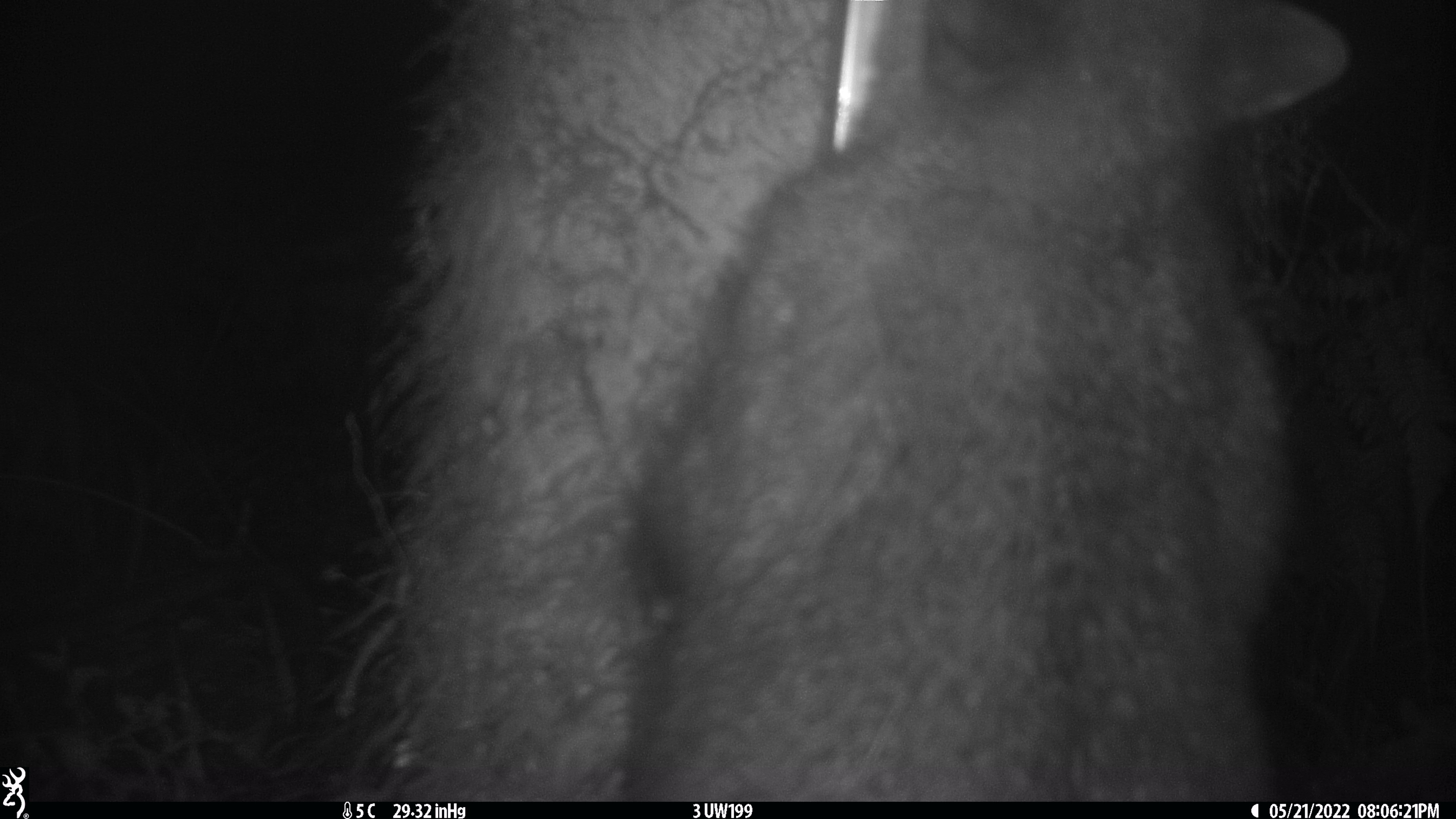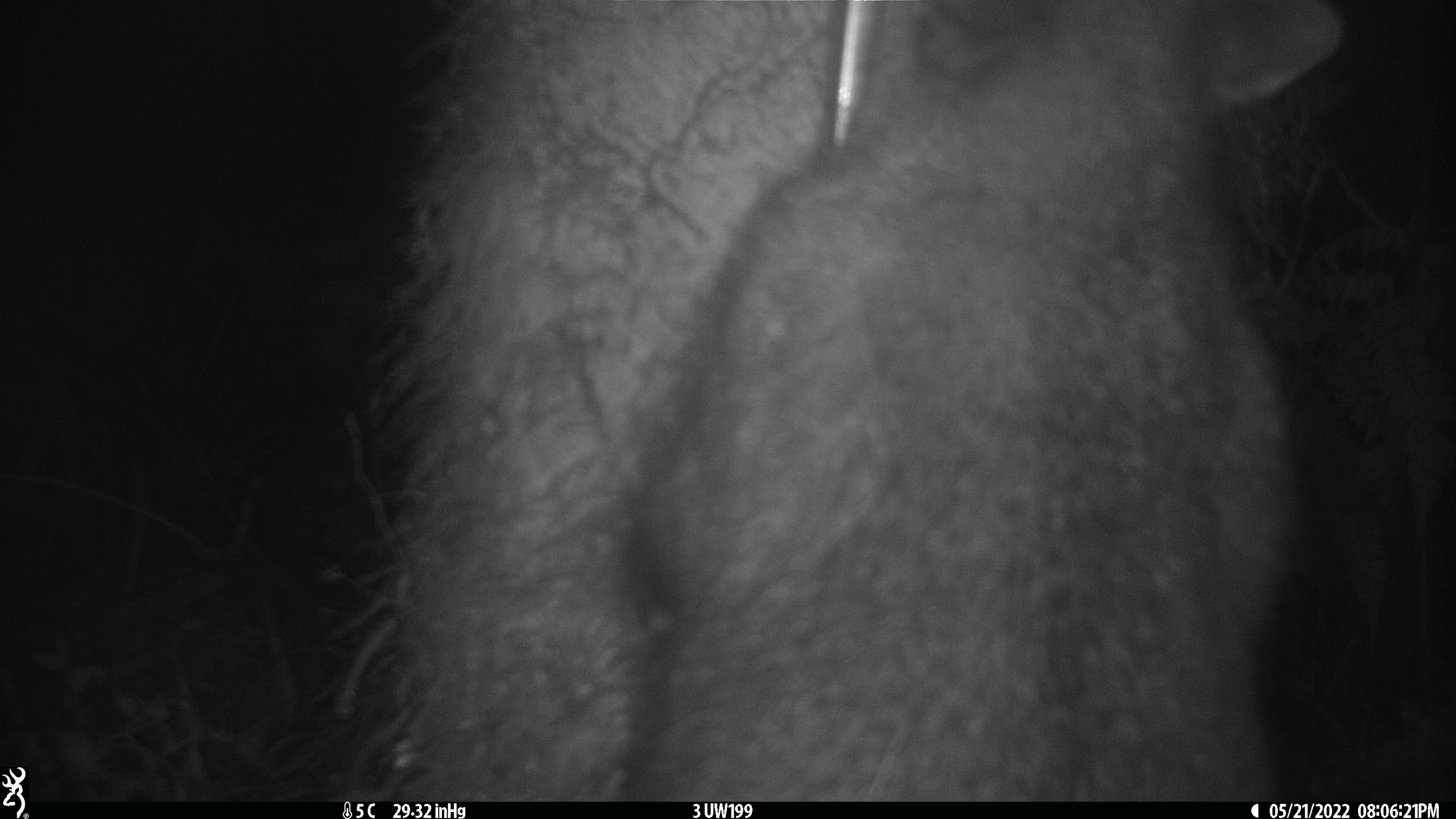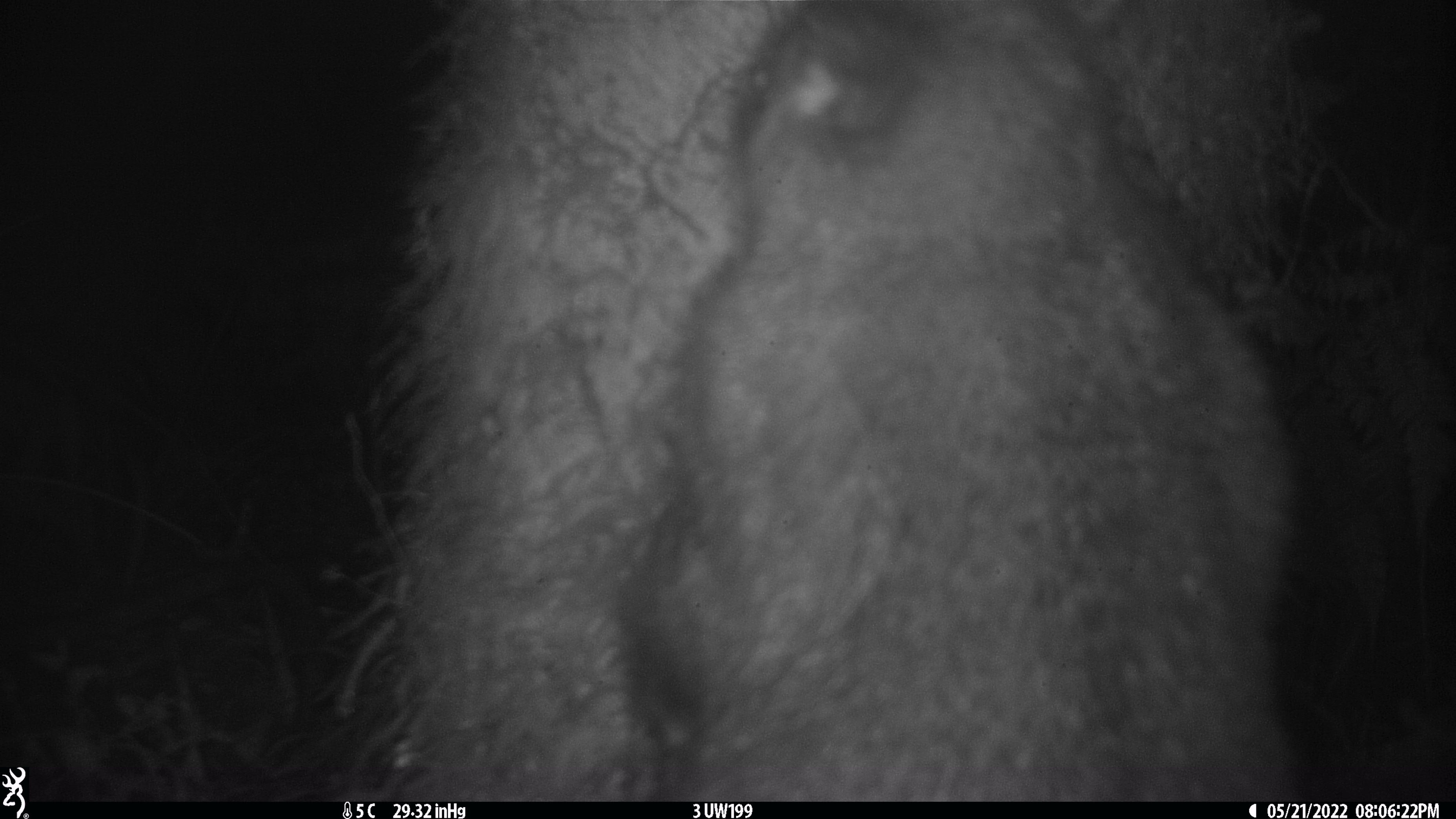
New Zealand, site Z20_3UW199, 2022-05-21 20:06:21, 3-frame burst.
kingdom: Animalia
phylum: Chordata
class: Mammalia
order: Diprotodontia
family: Phalangeridae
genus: Trichosurus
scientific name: Trichosurus vulpecula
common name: common brushtail possum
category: possum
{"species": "possum (common brushtail possum) (Trichosurus vulpecula)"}